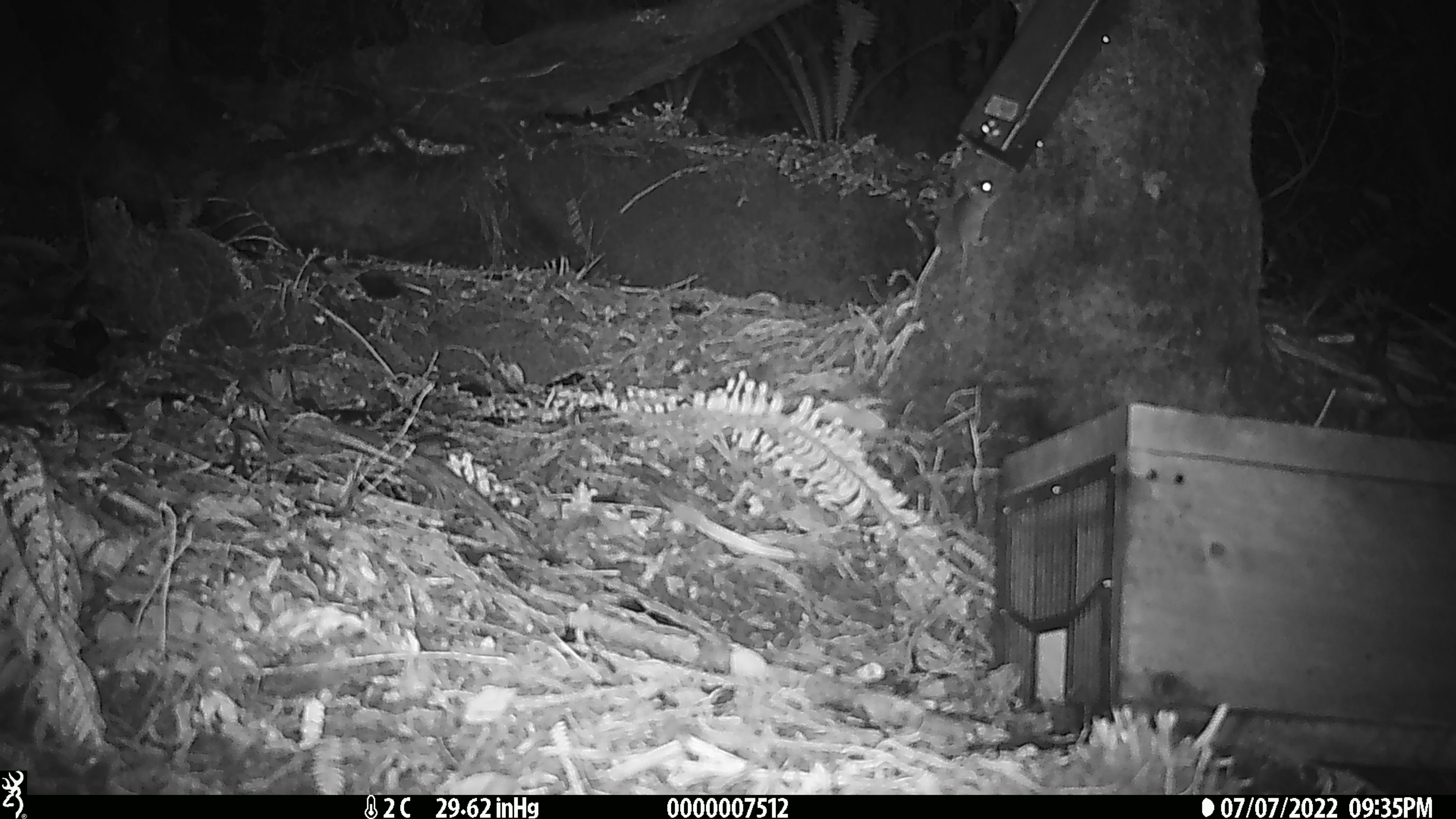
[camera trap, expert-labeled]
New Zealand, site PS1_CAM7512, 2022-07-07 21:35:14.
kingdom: Animalia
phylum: Chordata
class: Mammalia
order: Rodentia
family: Muridae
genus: Mus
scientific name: Mus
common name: mouse